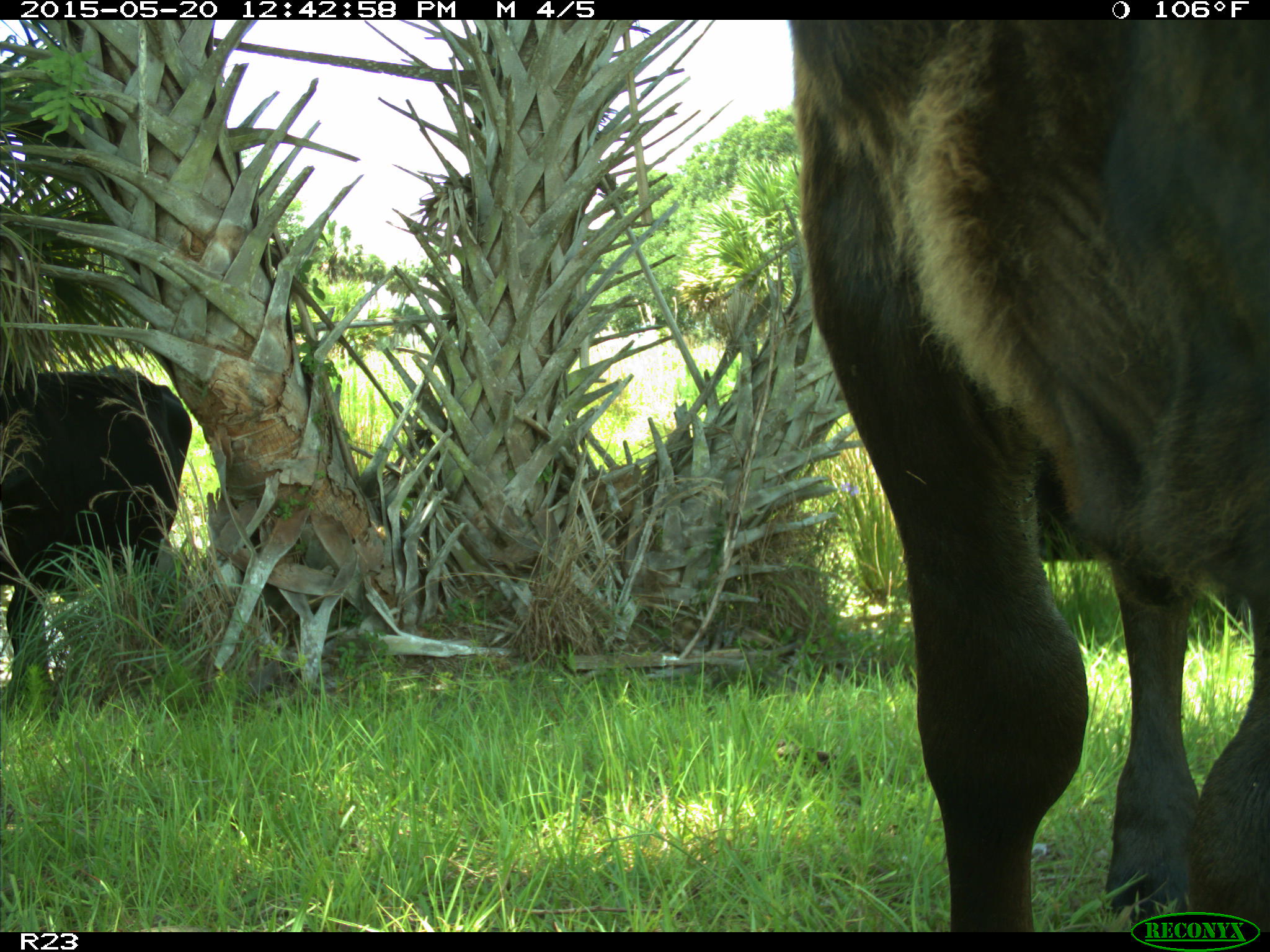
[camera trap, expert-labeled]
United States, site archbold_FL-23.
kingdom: Animalia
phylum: Chordata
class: Mammalia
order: Artiodactyla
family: Bovidae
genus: Bos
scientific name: Bos taurus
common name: domestic cow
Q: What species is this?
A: Bos taurus (domestic cow).